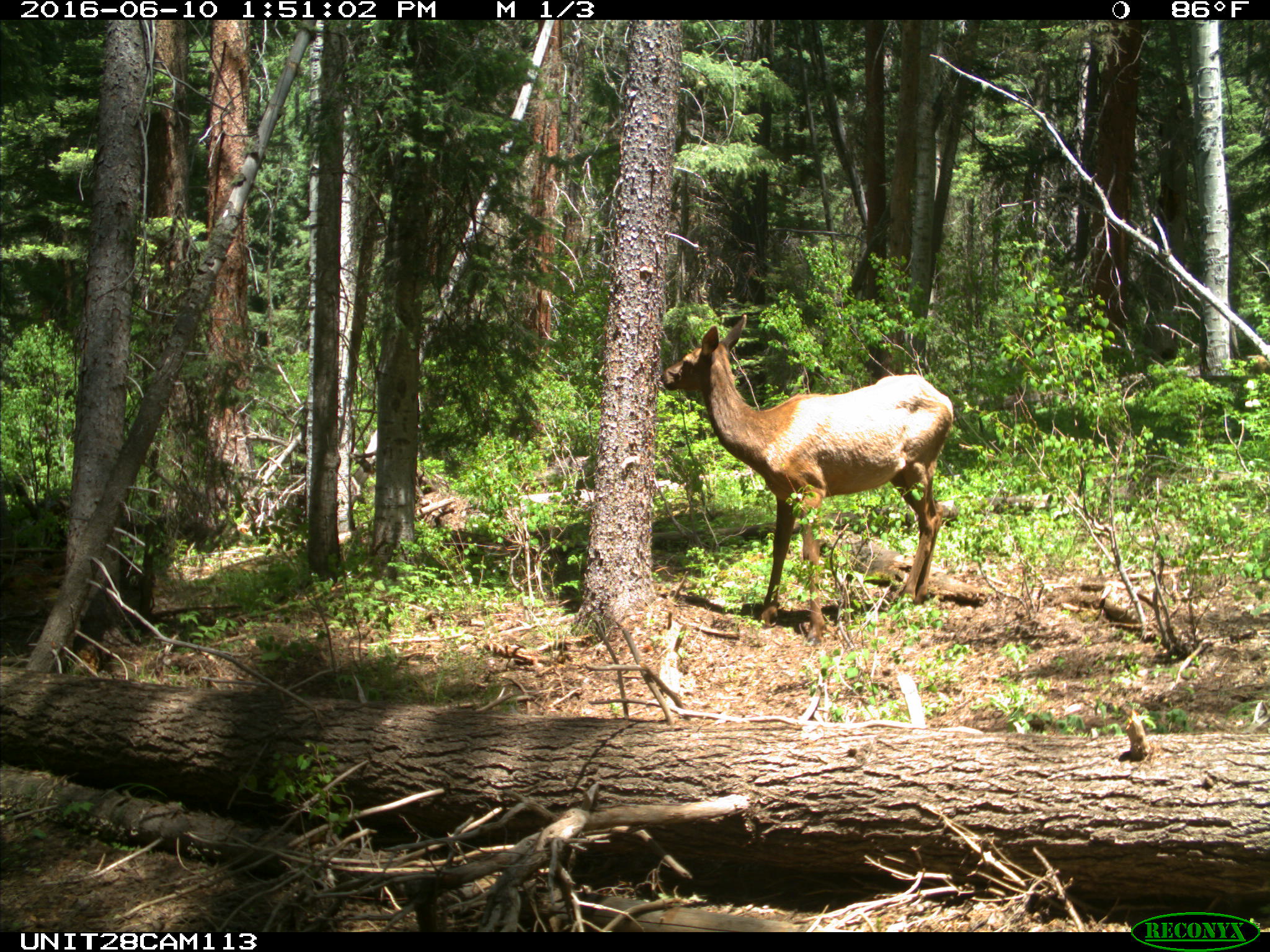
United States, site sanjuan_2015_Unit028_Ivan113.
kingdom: Animalia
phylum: Chordata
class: Mammalia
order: Artiodactyla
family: Cervidae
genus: Cervus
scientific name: Cervus elaphus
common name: red deer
Cervus elaphus (red deer).